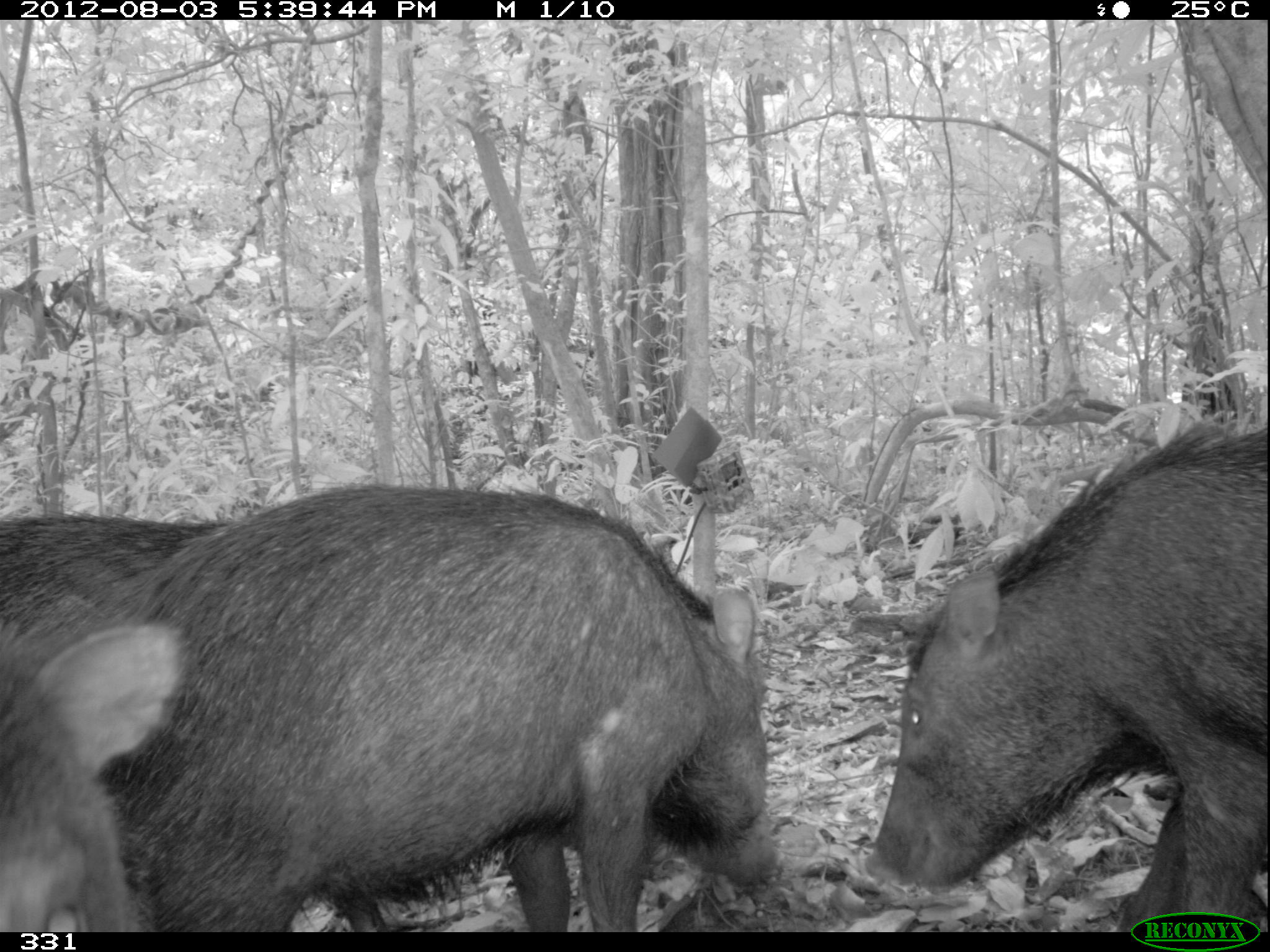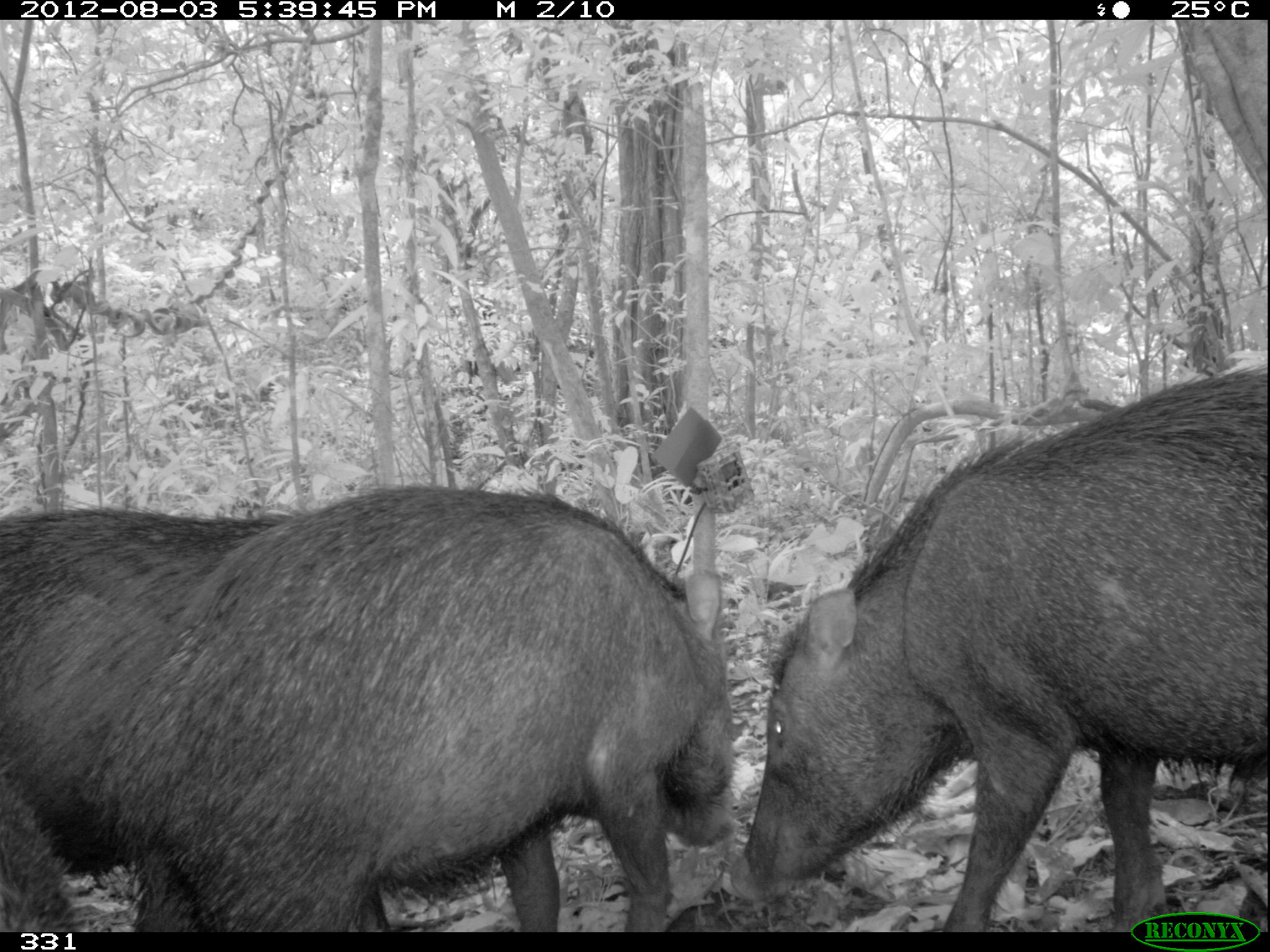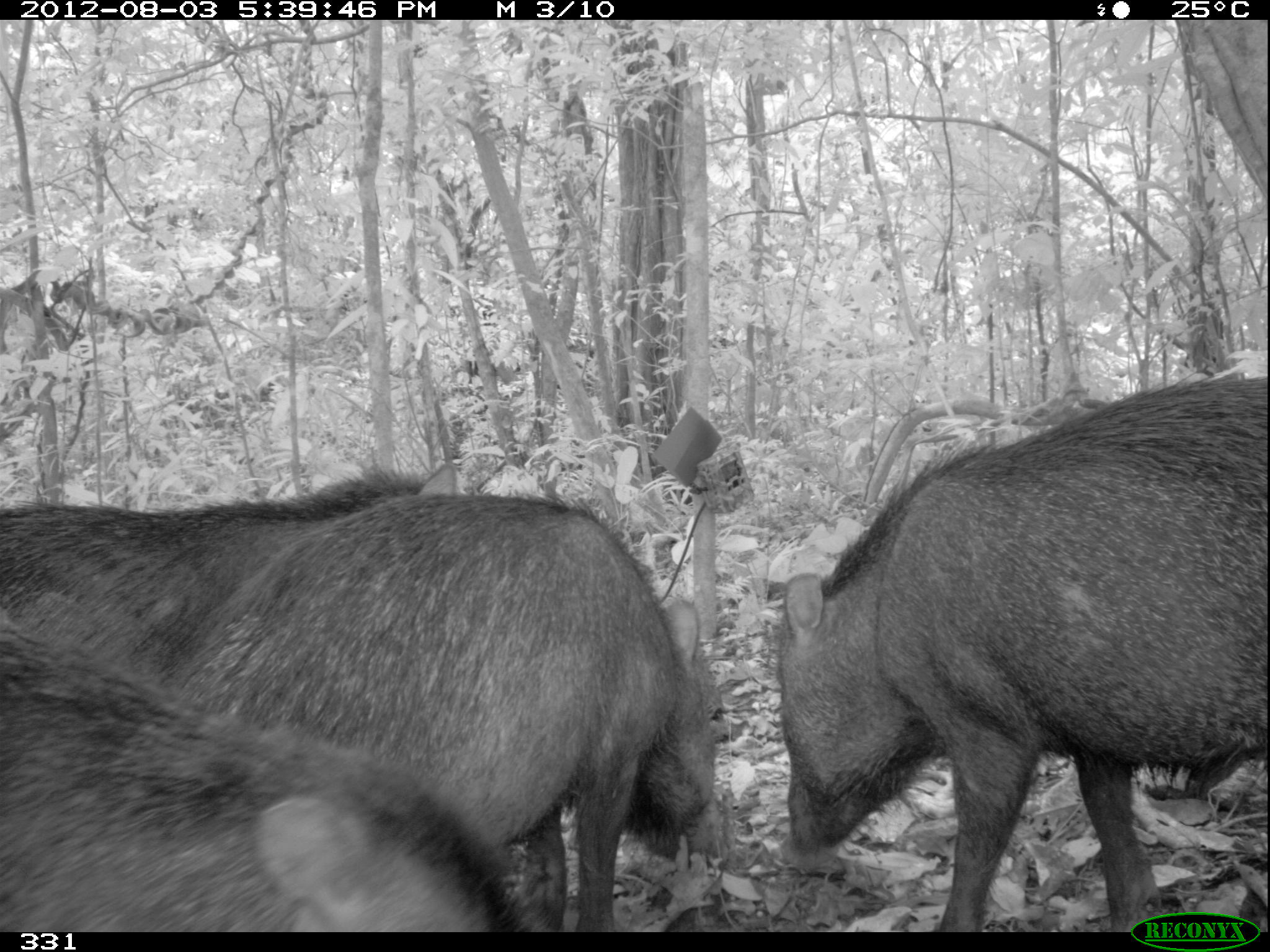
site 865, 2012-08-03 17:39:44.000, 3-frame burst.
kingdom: Animalia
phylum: Chordata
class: Mammalia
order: Artiodactyla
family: Tayassuidae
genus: Tayassu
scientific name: Tayassu pecari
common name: white-lipped peccary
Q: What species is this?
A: Tayassu pecari (white-lipped peccary).